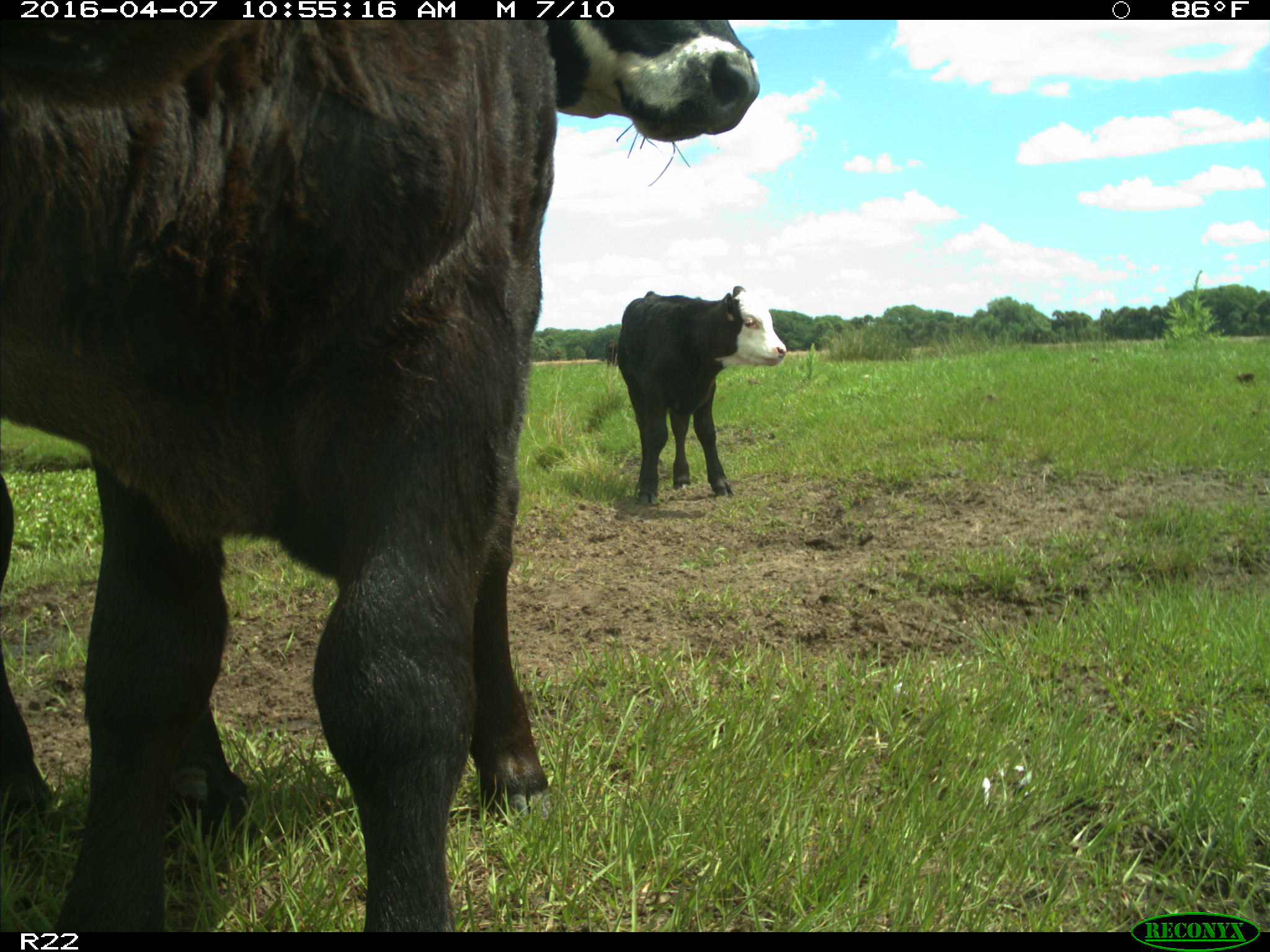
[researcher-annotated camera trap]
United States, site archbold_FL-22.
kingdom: Animalia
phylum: Chordata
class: Mammalia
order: Artiodactyla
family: Bovidae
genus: Bos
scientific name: Bos taurus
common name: domestic cow